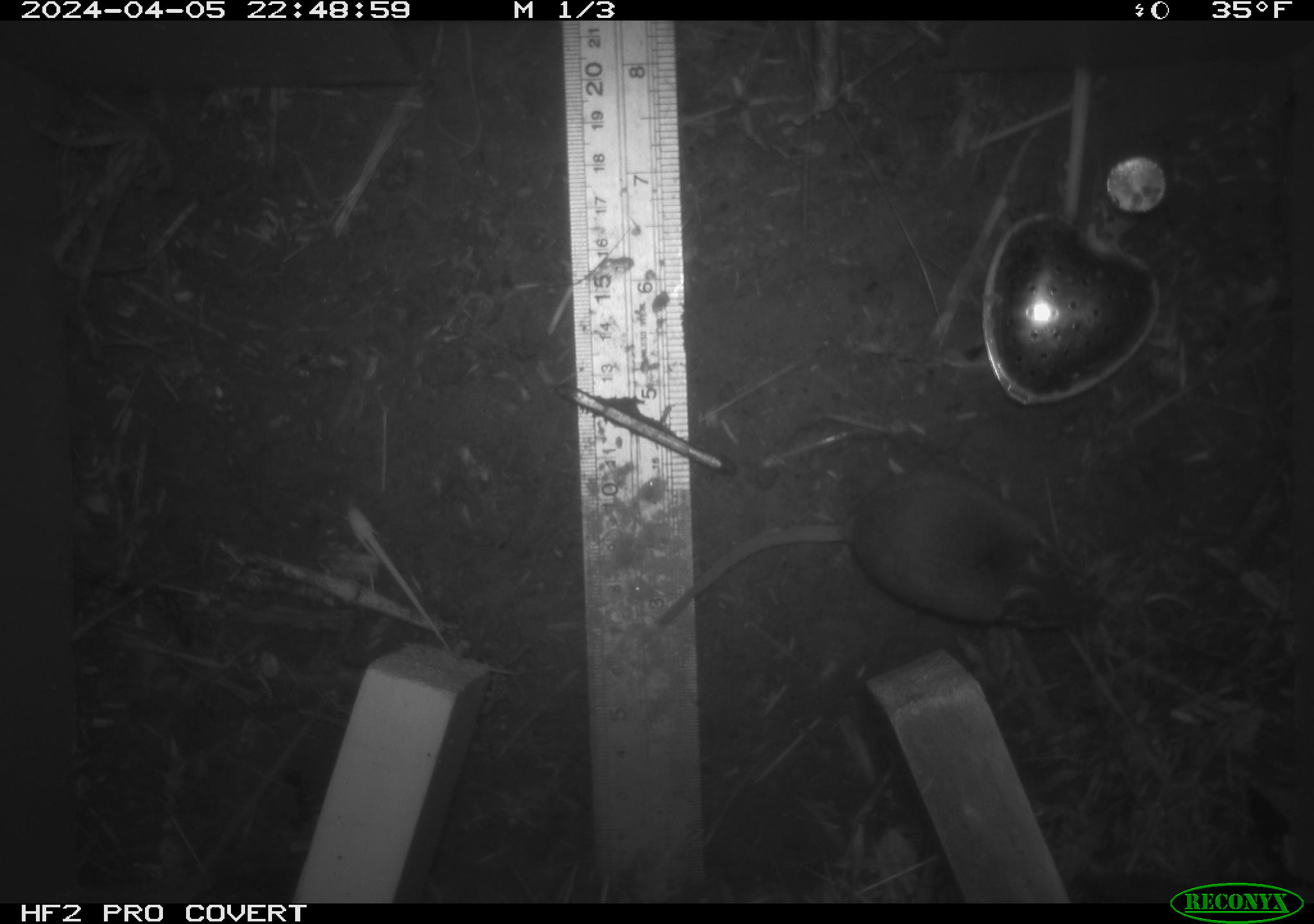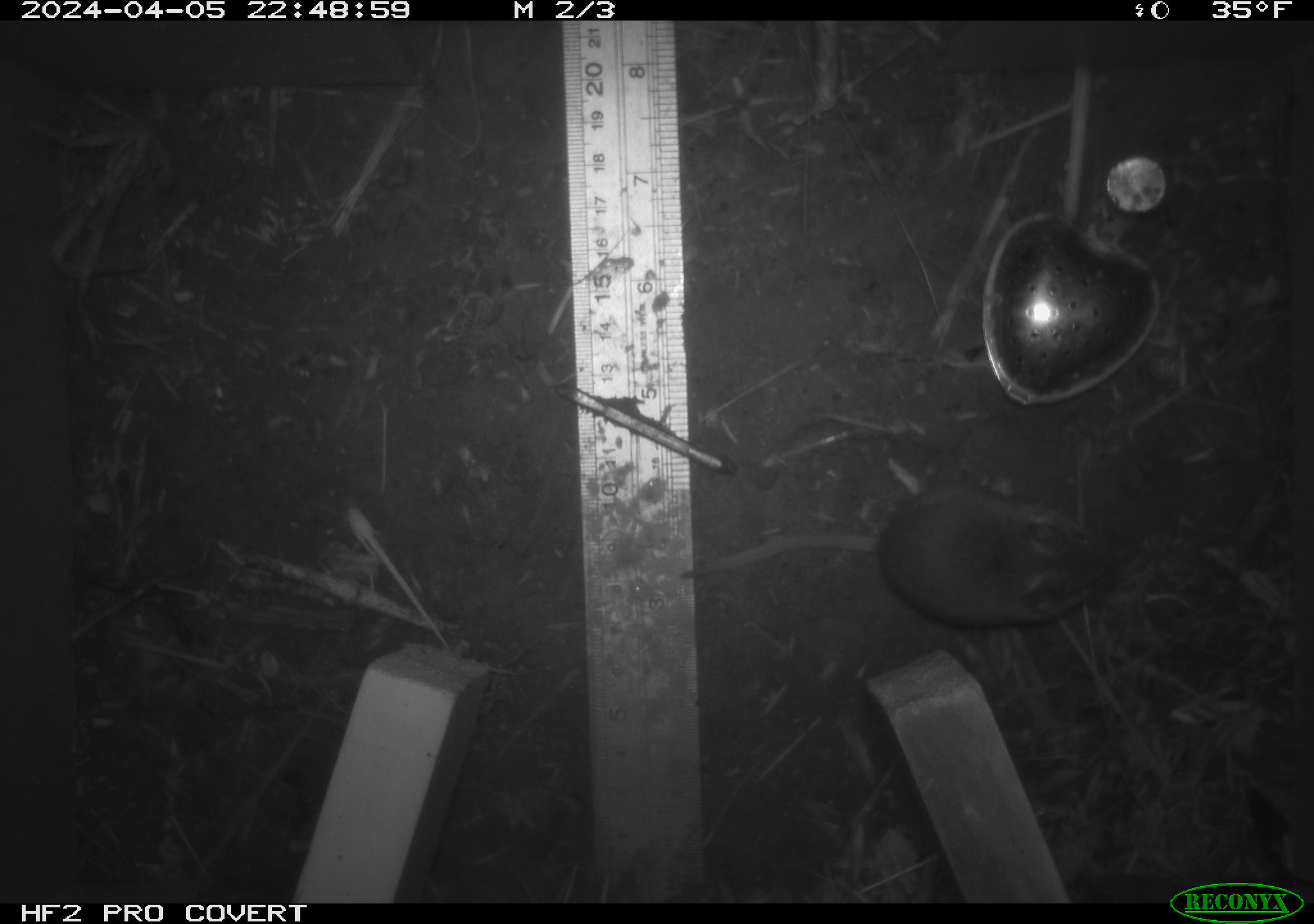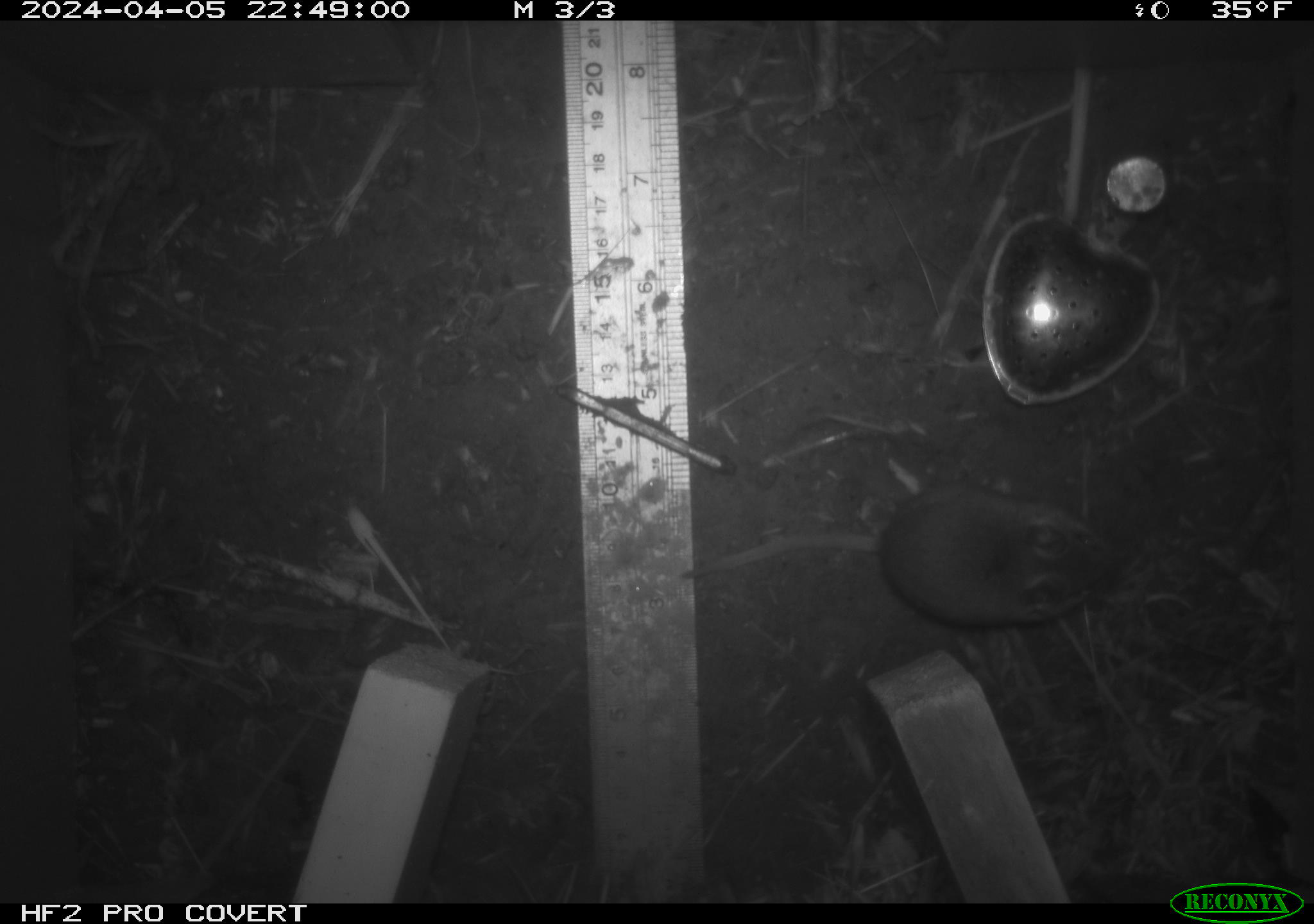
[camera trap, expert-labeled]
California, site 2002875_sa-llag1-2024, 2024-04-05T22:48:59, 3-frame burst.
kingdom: Animalia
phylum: Chordata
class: Mammalia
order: Rodentia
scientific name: Rodentia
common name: mouse species